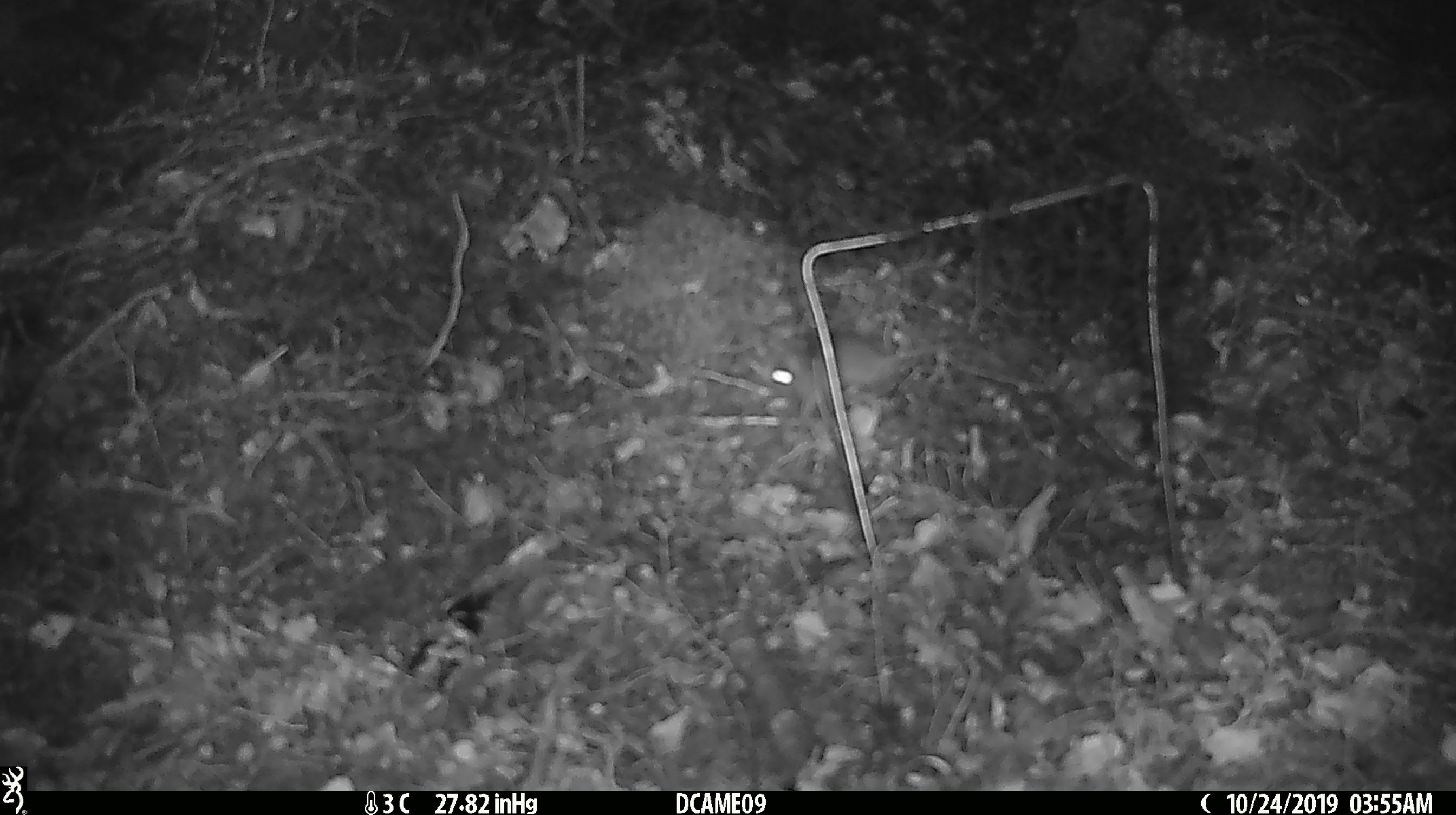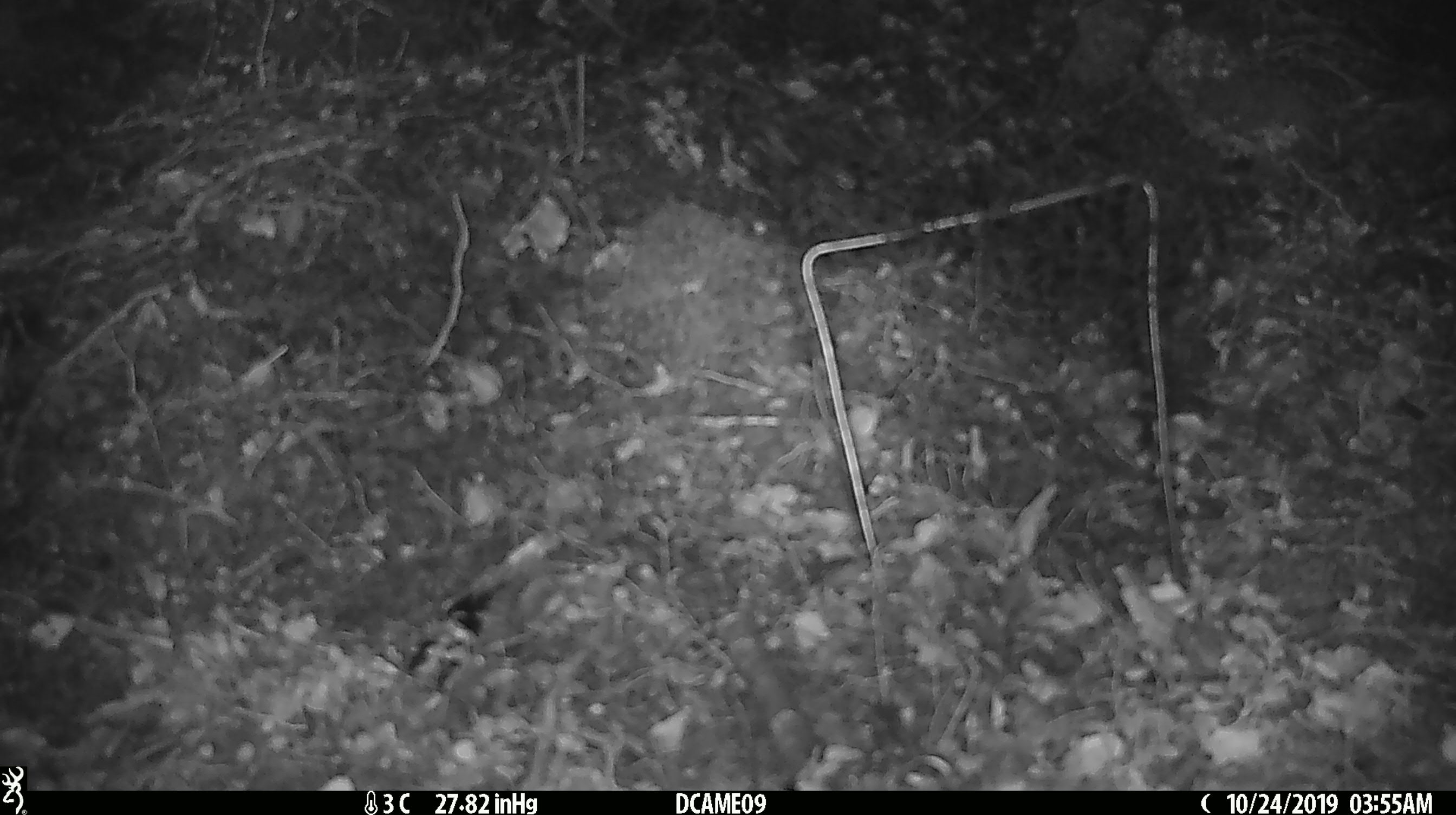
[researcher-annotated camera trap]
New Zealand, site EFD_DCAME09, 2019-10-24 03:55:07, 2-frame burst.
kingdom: Animalia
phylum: Chordata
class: Mammalia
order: Rodentia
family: Muridae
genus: Mus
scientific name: Mus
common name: mouse